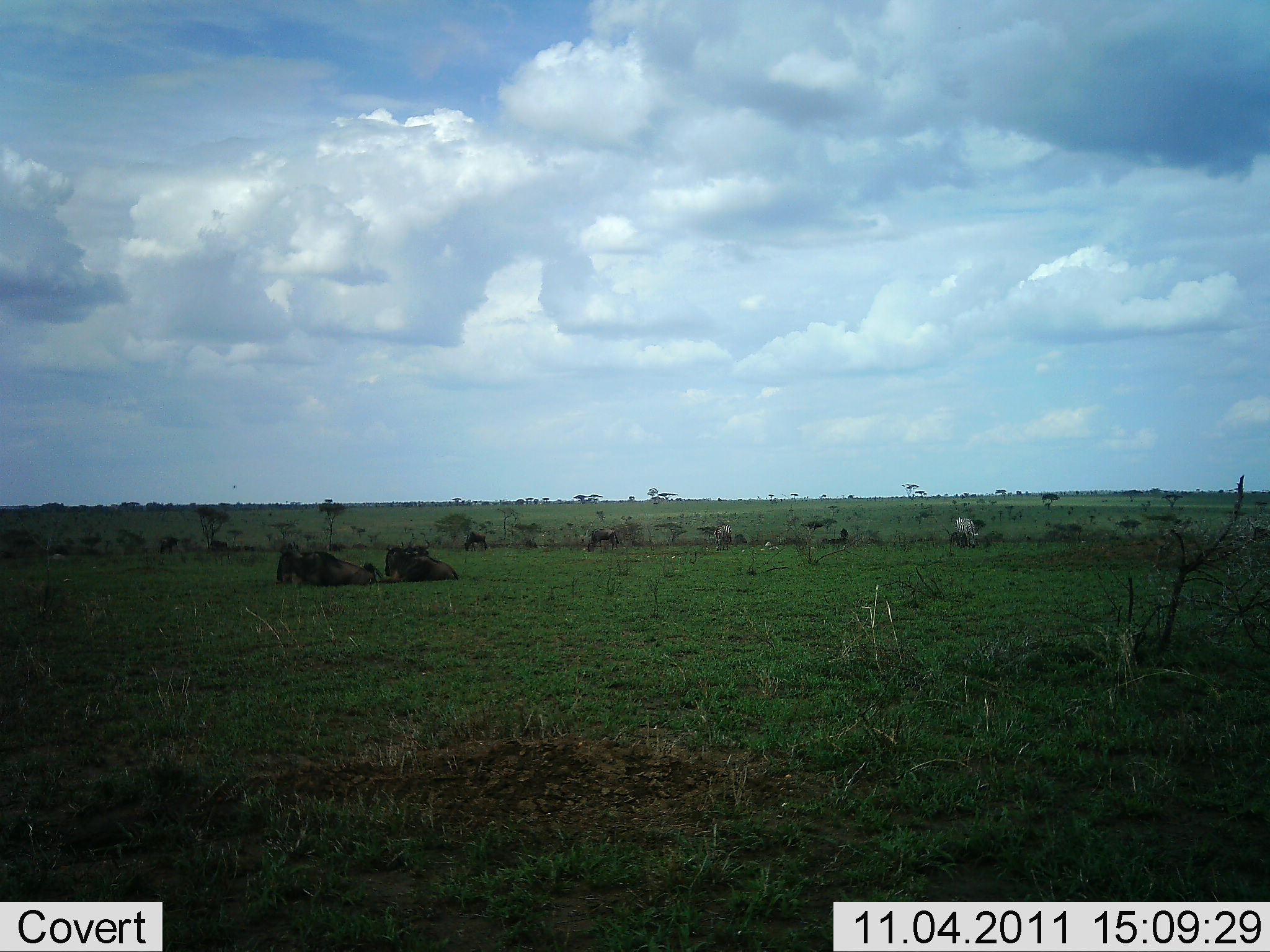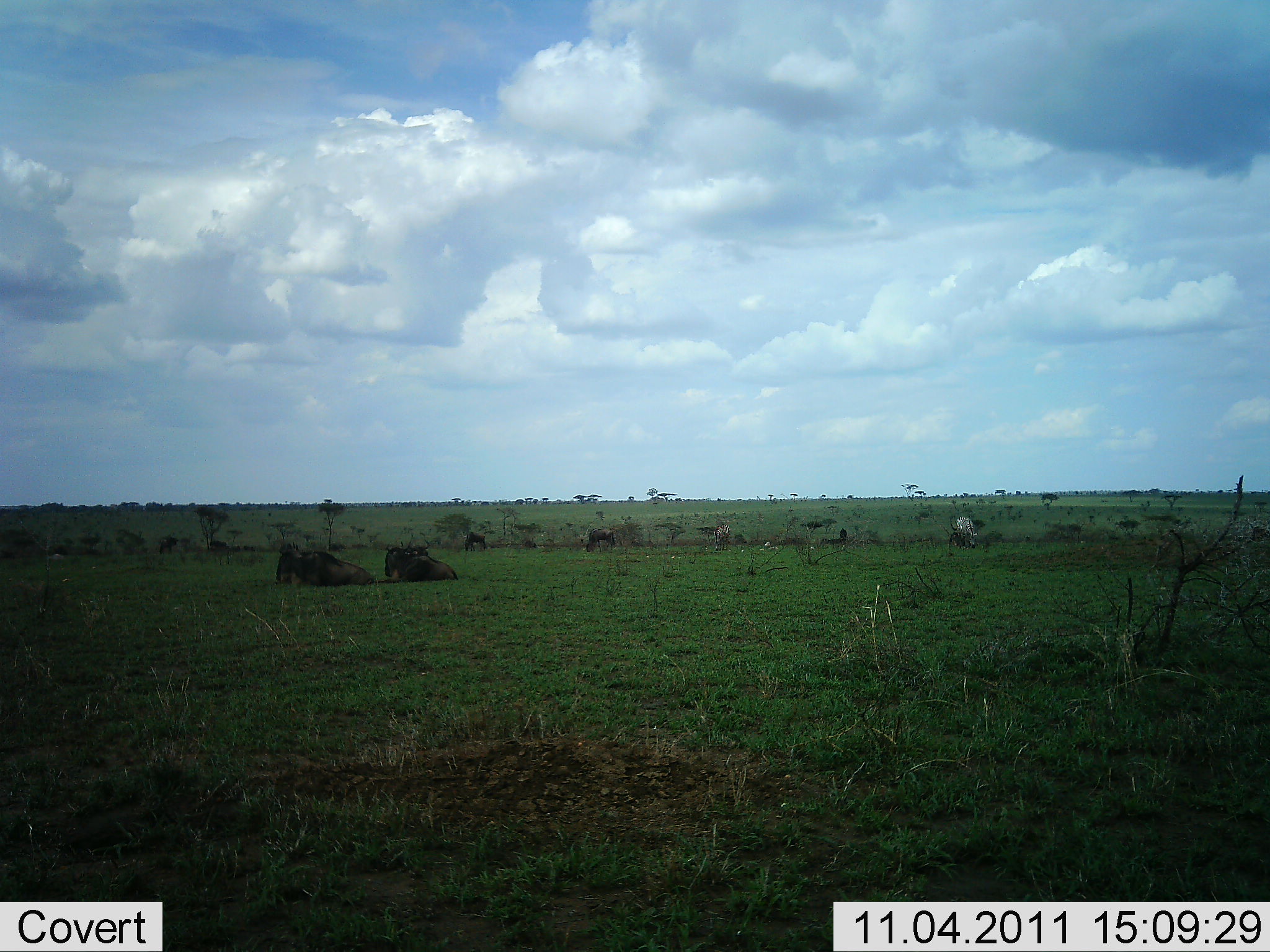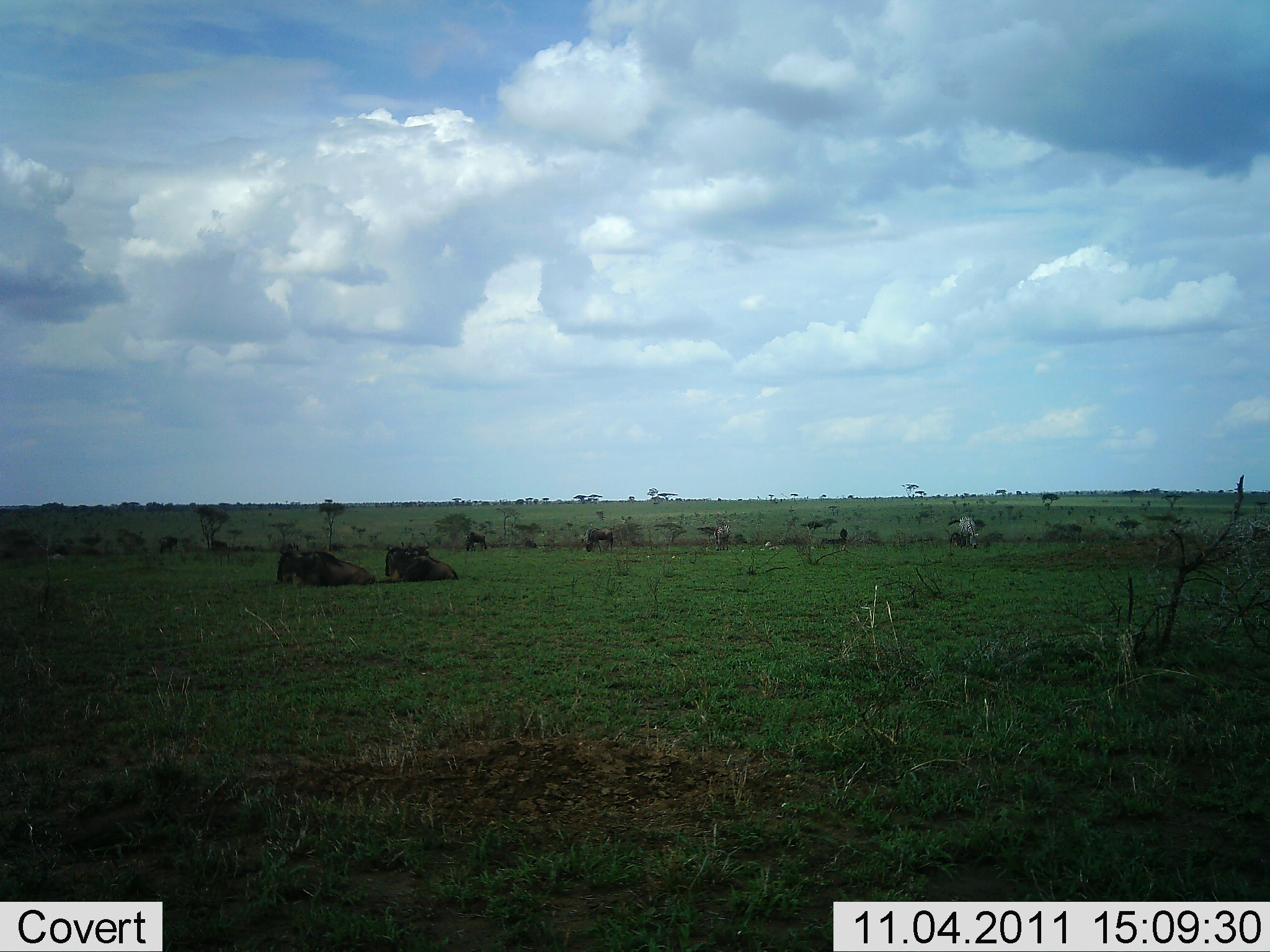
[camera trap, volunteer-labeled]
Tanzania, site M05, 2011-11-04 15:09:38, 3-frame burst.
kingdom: Animalia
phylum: Chordata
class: Mammalia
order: Artiodactyla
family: Bovidae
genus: Connochaetes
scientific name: Connochaetes taurinus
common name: blue wildebeest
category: wildebeest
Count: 6.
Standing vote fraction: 42%.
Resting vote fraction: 100%.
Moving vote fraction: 0%.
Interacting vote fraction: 0%.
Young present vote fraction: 0%.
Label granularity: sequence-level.